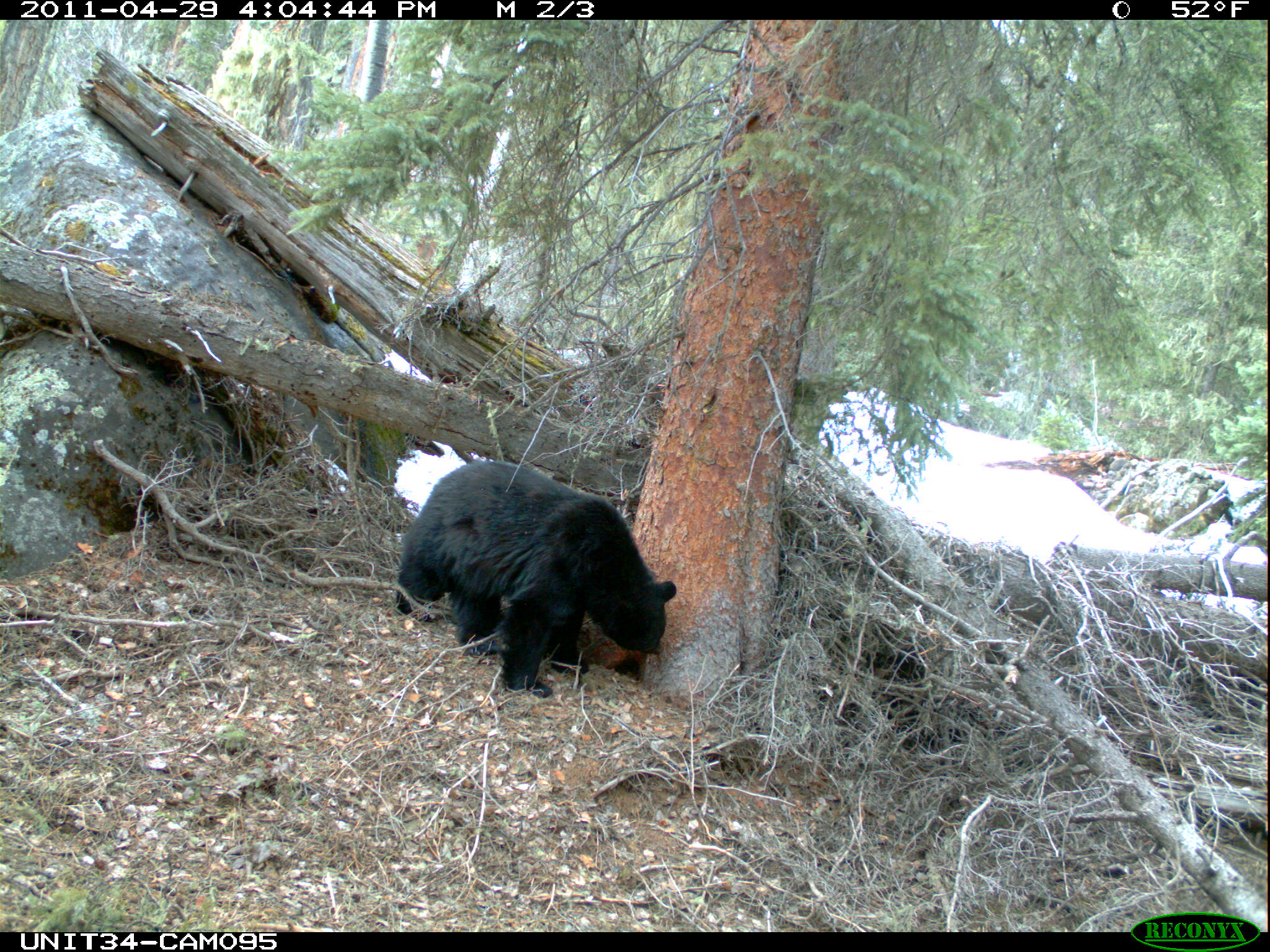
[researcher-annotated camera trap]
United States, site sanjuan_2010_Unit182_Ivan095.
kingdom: Animalia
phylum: Chordata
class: Mammalia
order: Carnivora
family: Ursidae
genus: Ursus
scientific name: Ursus americanus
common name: american black bear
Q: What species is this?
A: Ursus americanus (american black bear).